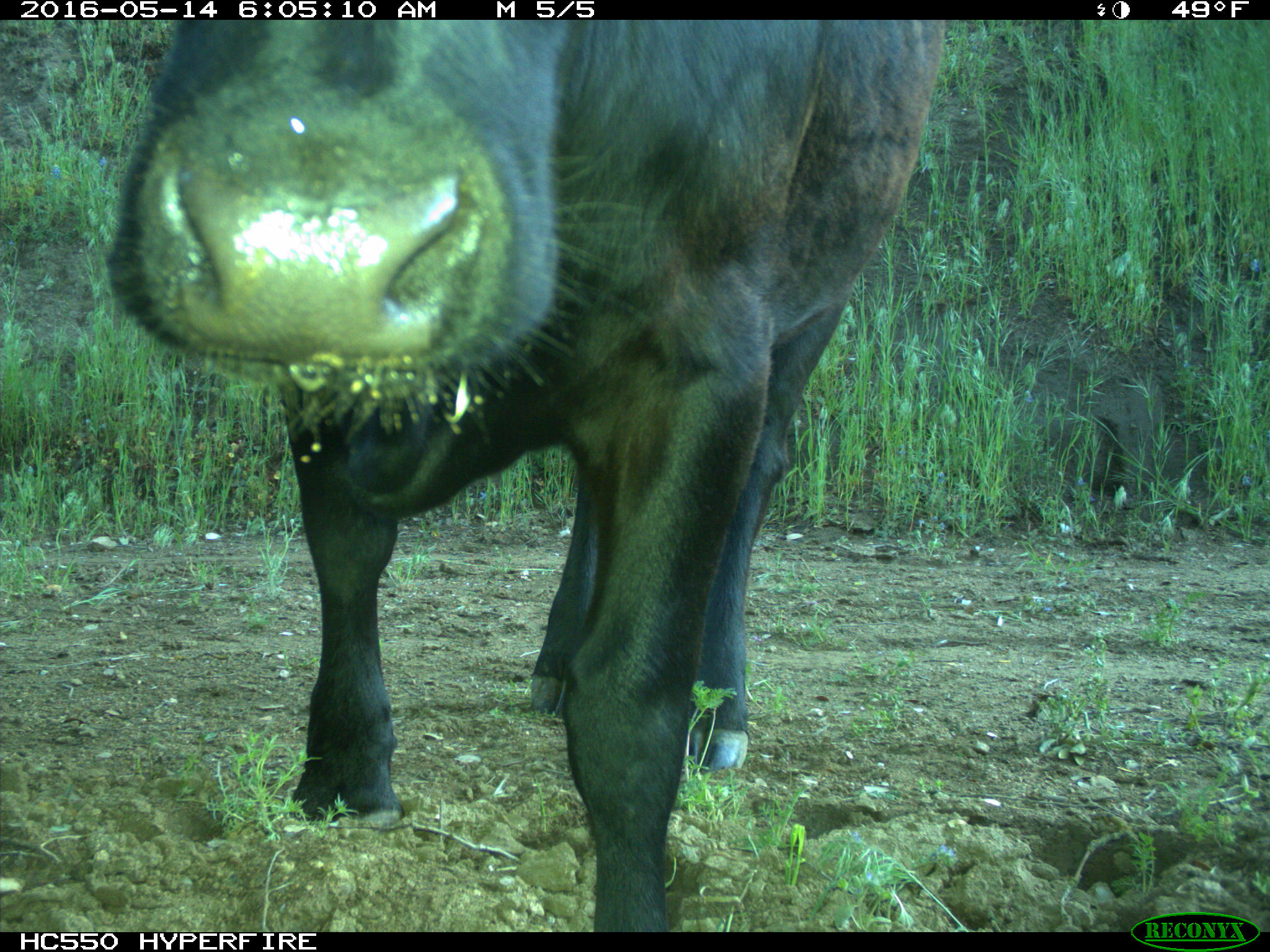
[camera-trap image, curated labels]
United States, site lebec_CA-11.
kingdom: Animalia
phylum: Chordata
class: Mammalia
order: Artiodactyla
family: Bovidae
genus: Bos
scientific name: Bos taurus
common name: domestic cow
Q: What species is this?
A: Bos taurus (domestic cow).